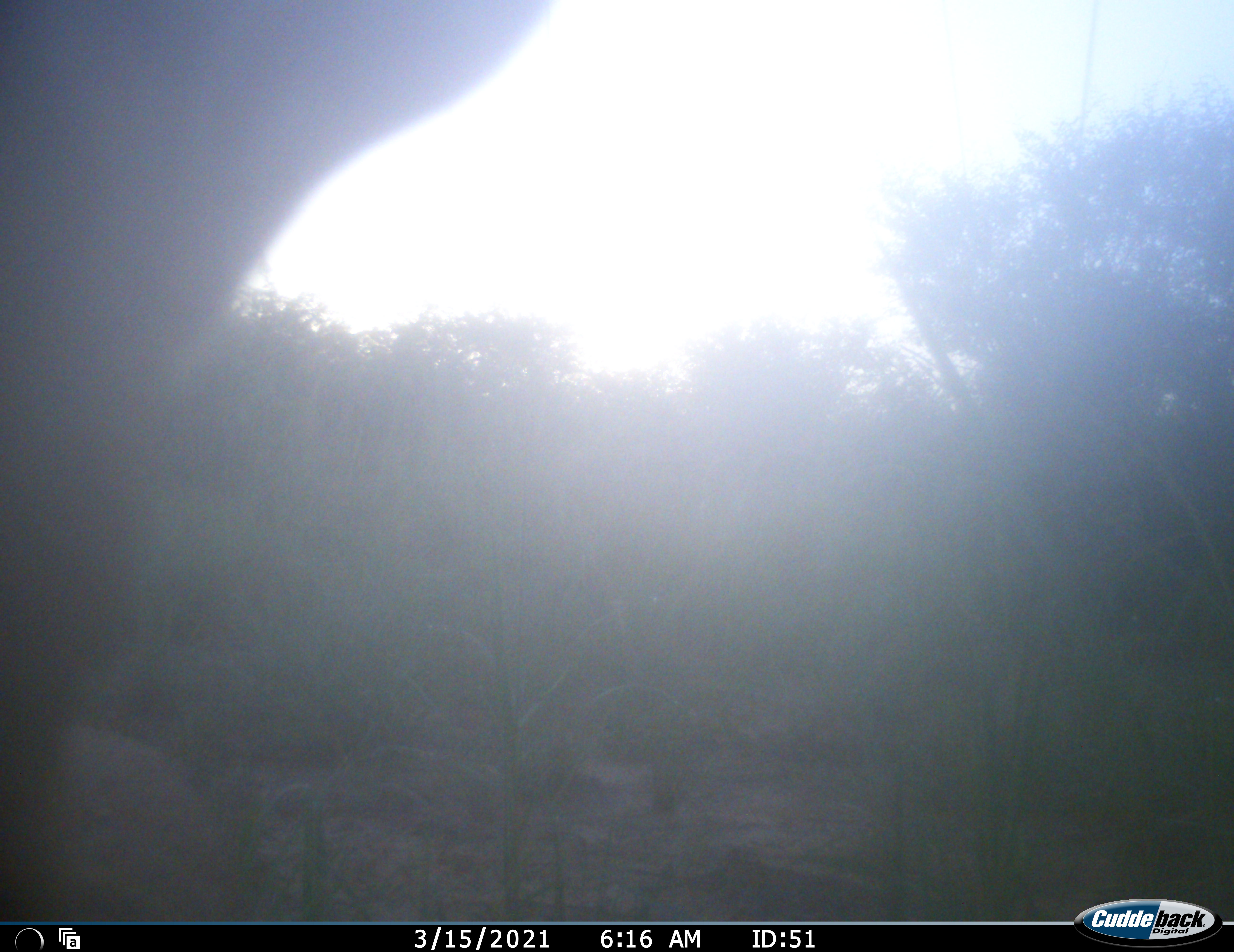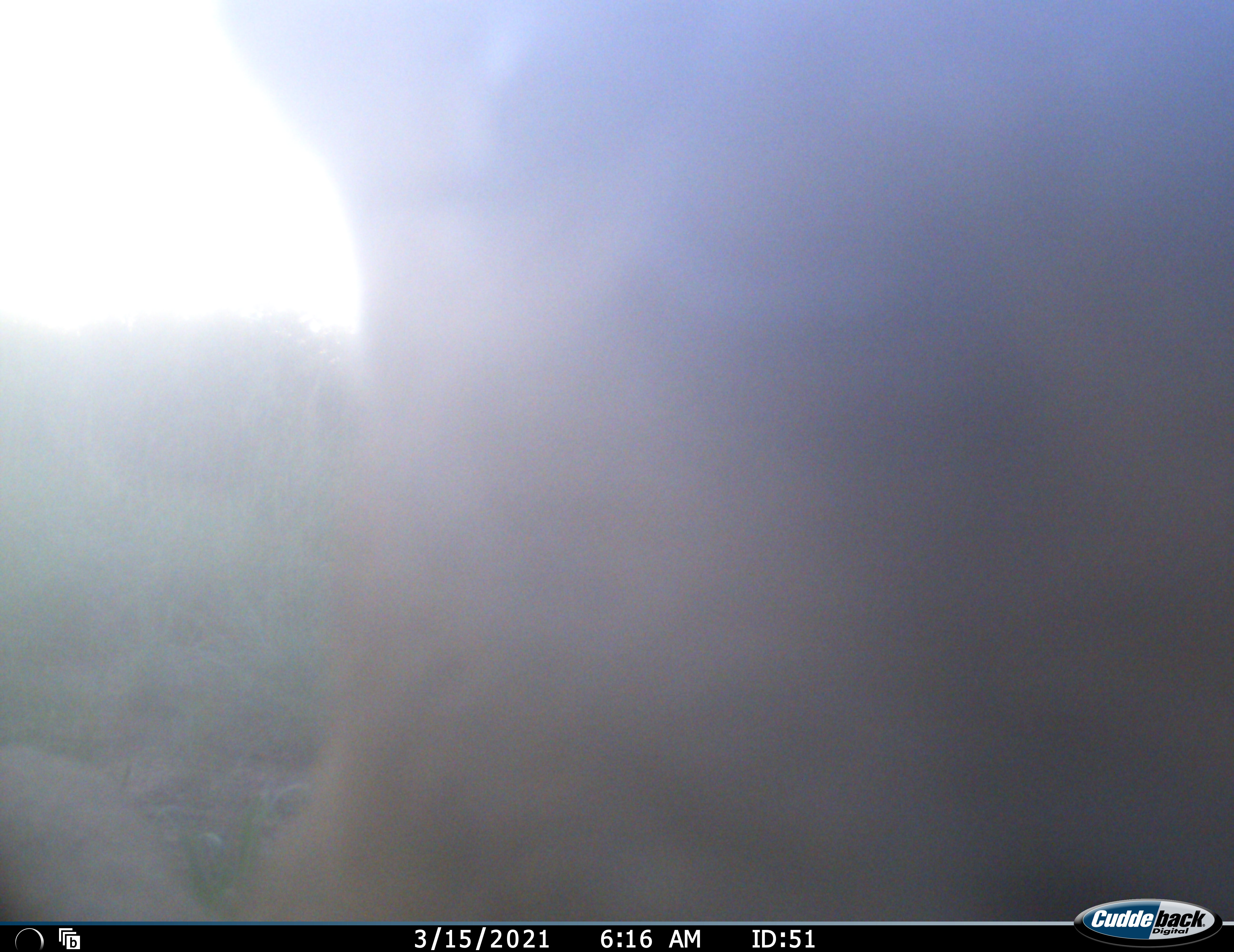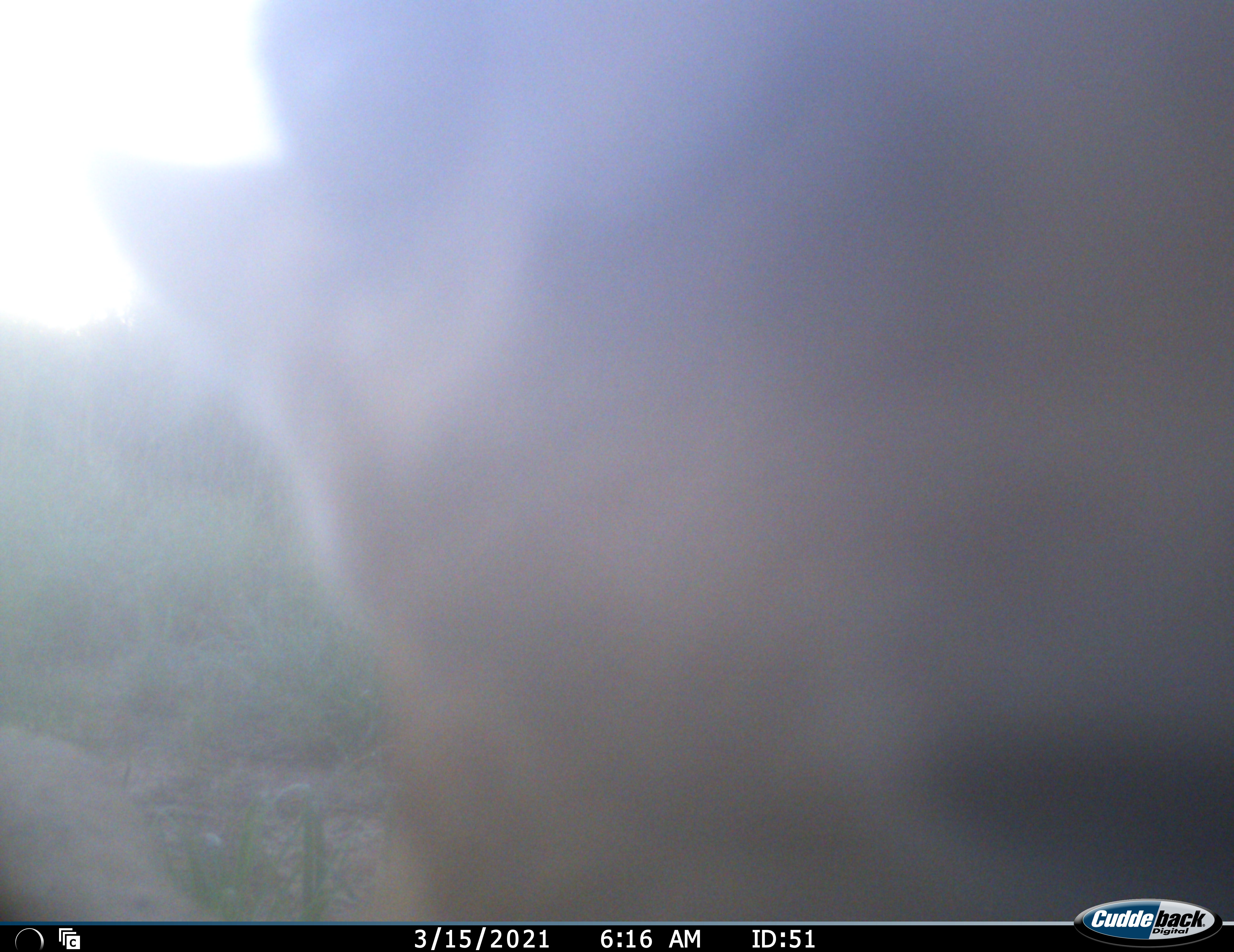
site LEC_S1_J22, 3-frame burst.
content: unidentified animal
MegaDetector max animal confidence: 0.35